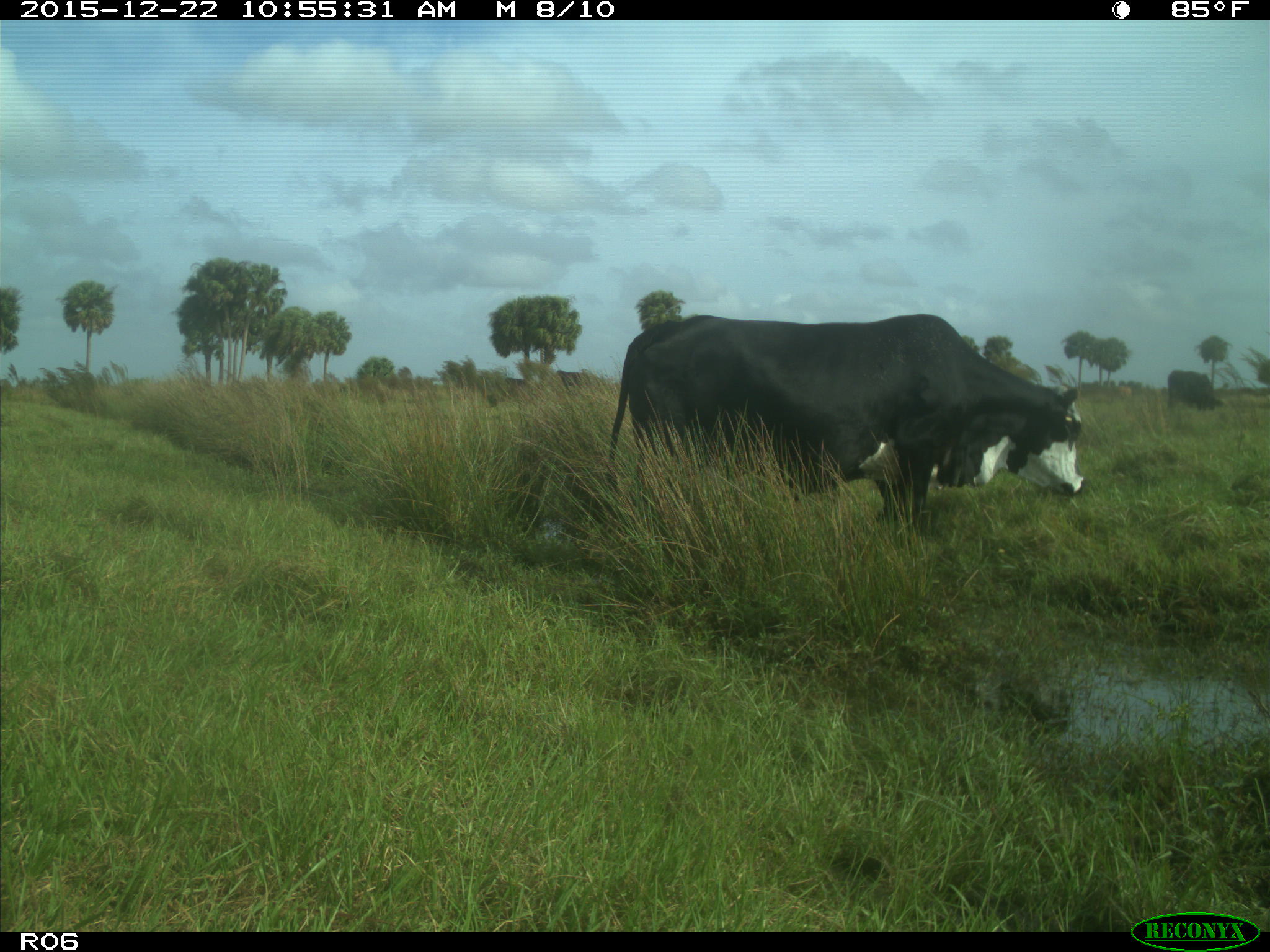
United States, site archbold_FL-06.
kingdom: Animalia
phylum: Chordata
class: Mammalia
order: Artiodactyla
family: Bovidae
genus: Bos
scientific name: Bos taurus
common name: domestic cow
Bos taurus (domestic cow).